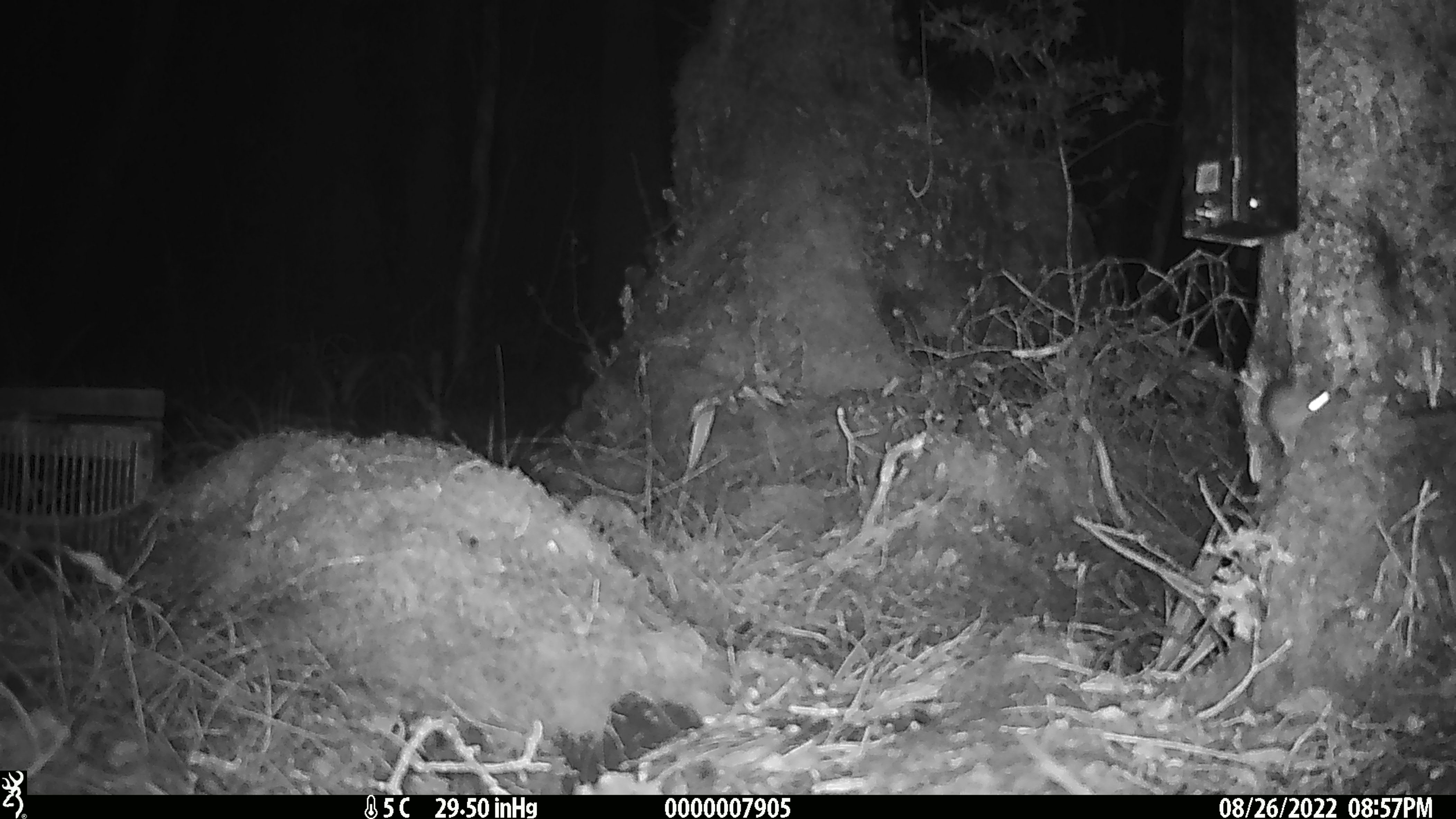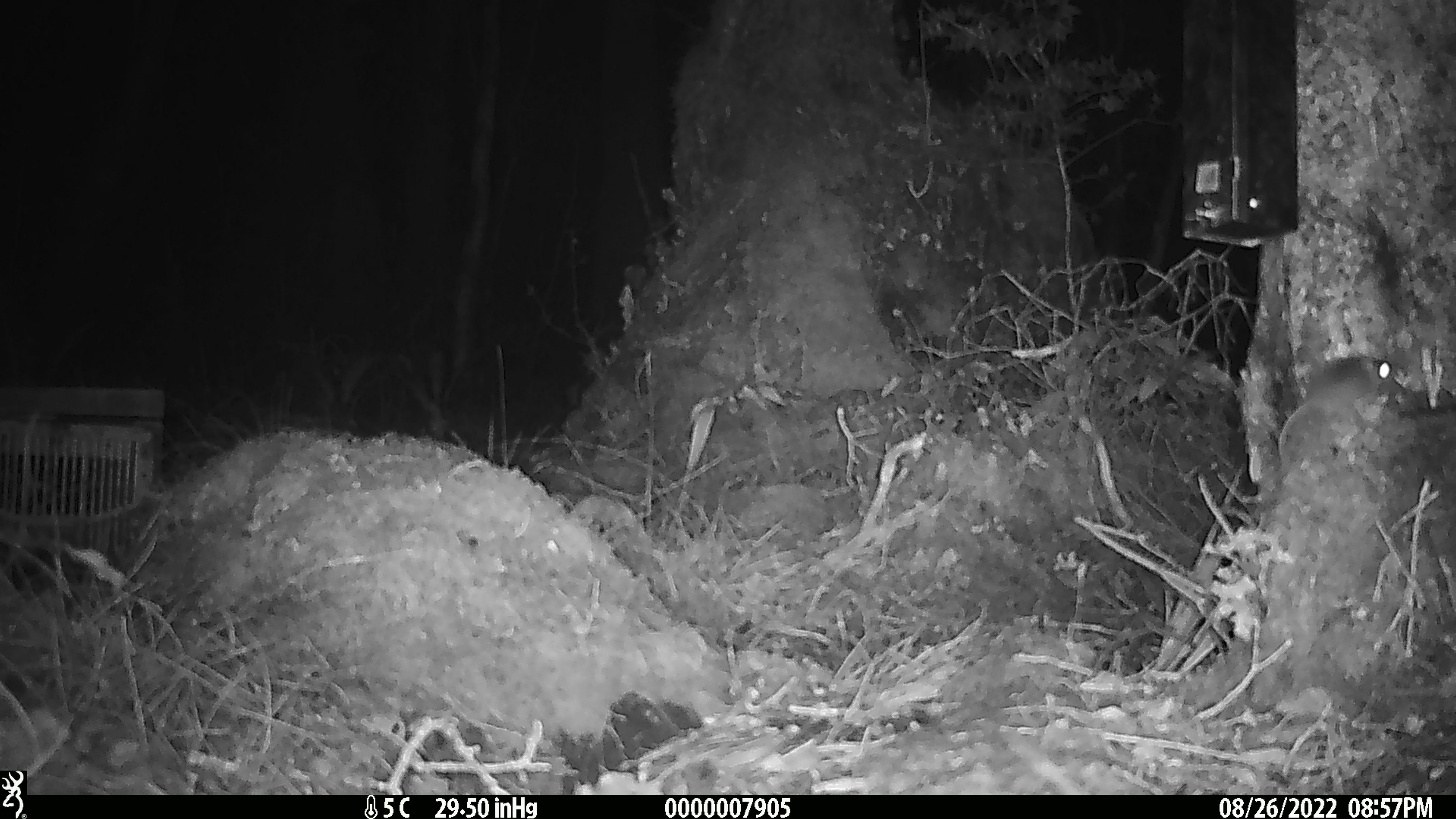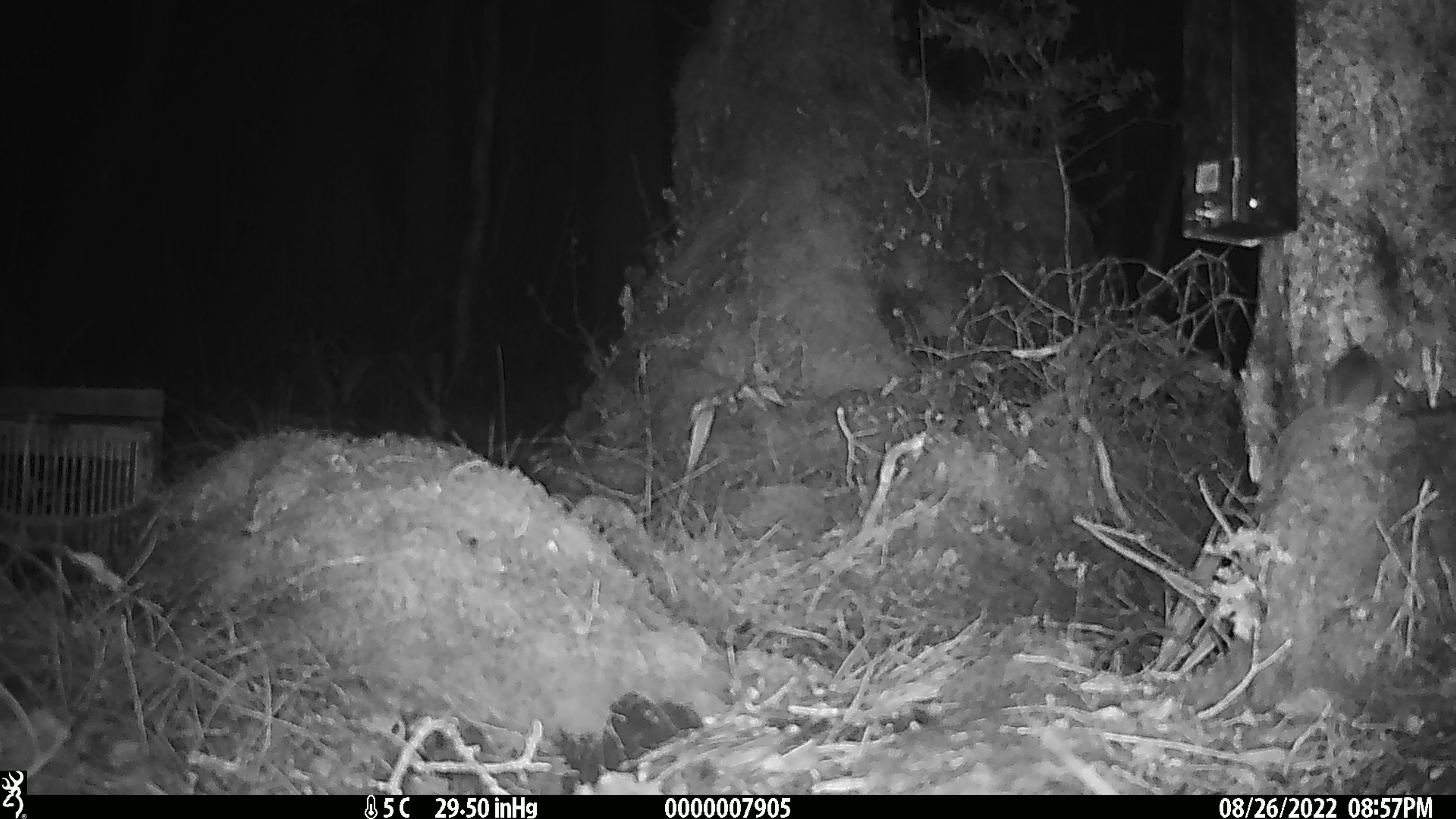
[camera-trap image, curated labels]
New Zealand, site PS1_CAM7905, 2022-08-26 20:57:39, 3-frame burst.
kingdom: Animalia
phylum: Chordata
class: Mammalia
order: Rodentia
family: Muridae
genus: Mus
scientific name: Mus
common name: mouse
Mouse (Mus).